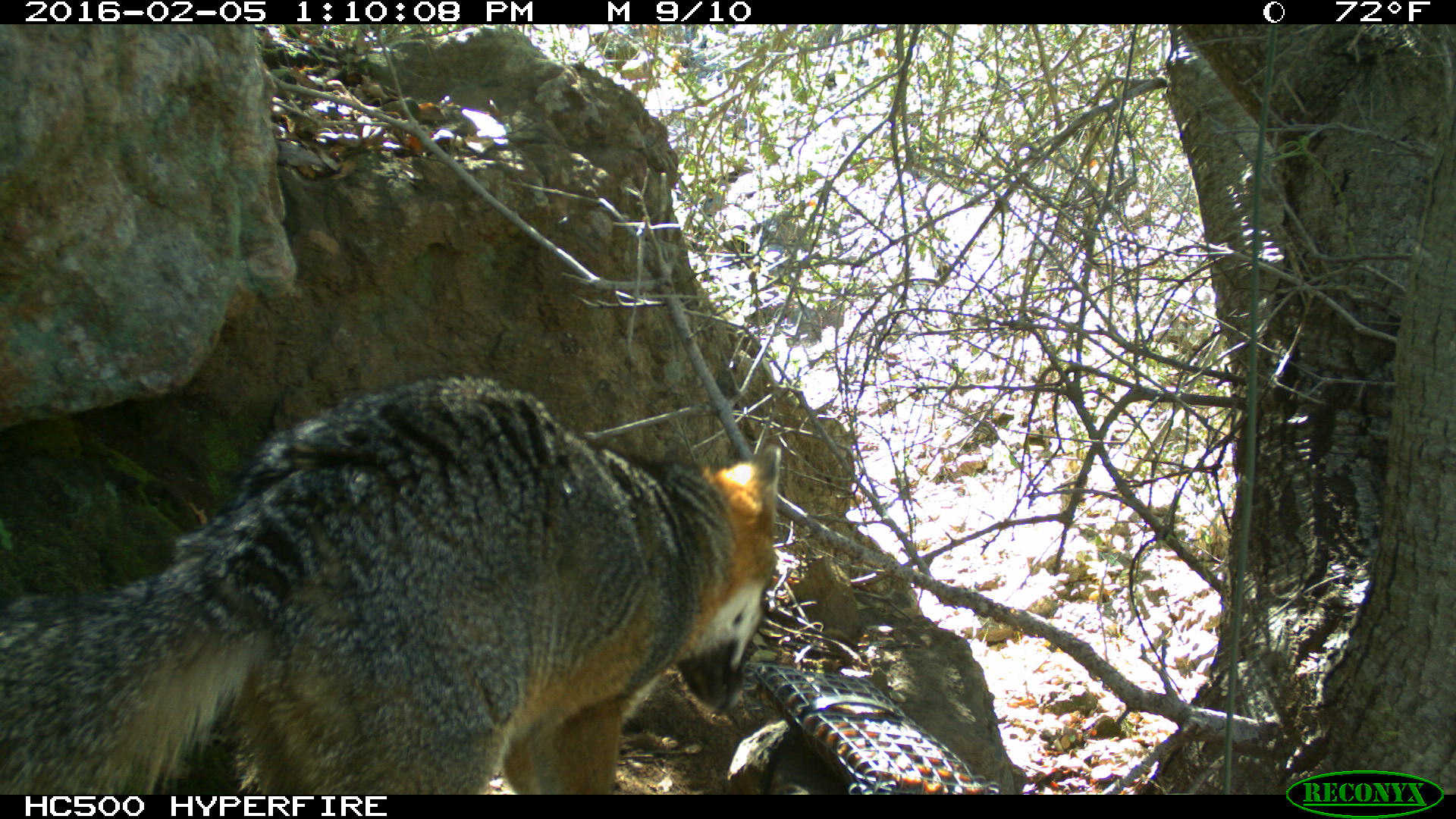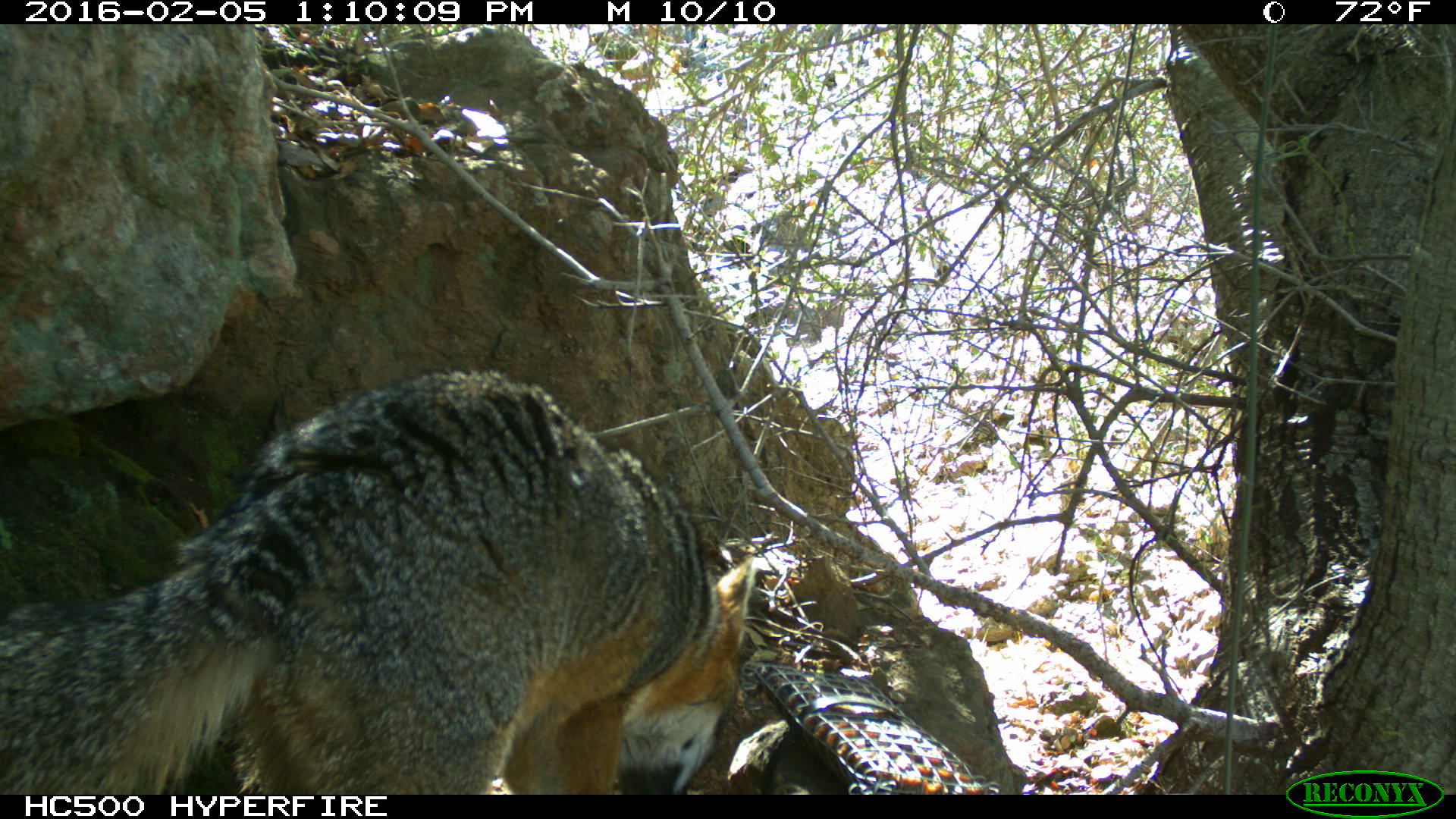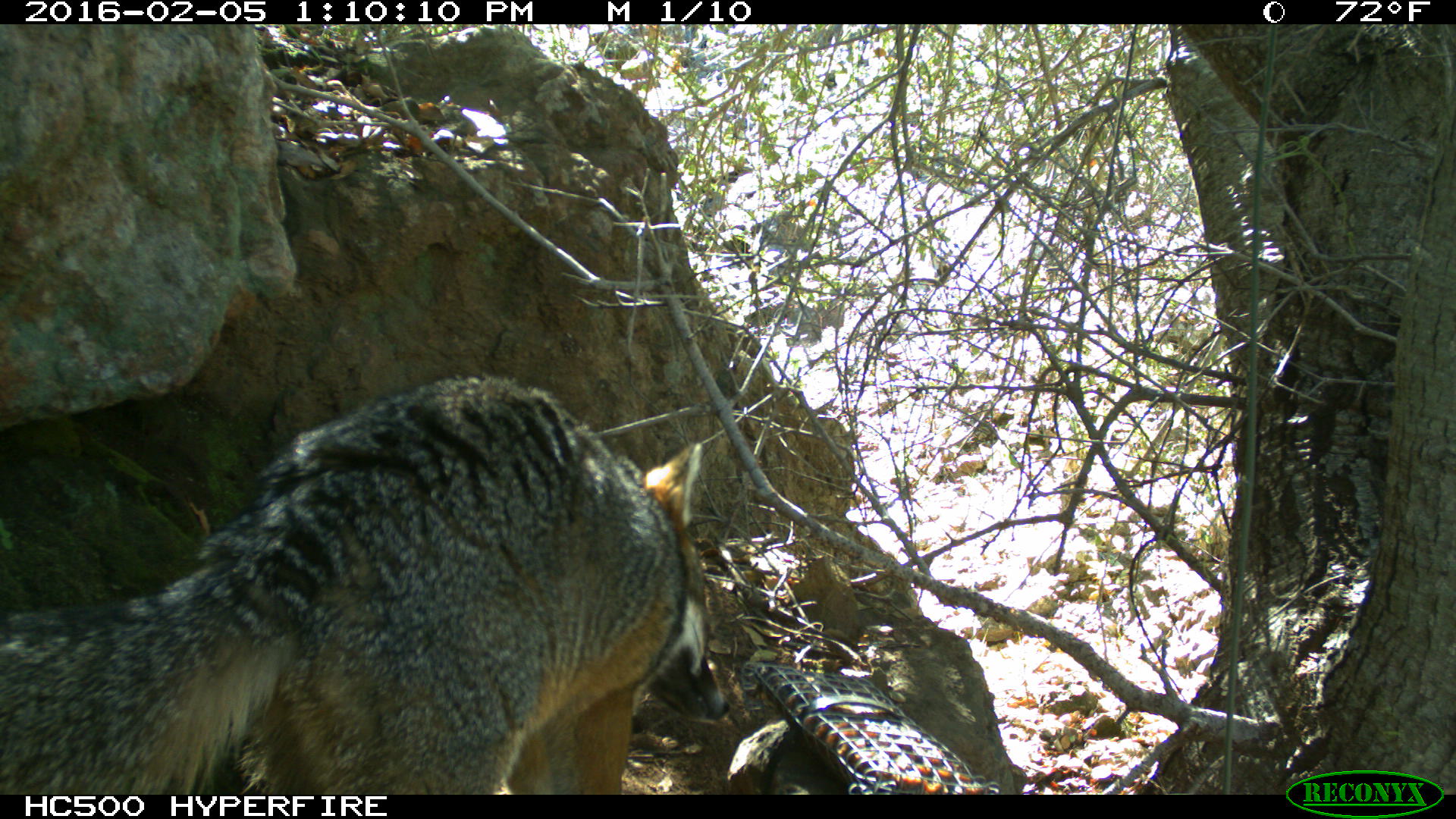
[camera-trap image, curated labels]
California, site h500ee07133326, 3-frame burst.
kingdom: Animalia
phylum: Chordata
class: Mammalia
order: Carnivora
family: Canidae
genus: Urocyon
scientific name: Urocyon littoralis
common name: island fox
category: fox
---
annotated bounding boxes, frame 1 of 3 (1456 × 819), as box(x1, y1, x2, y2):
fox: box(1, 370, 783, 793)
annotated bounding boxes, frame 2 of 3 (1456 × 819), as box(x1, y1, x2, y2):
fox: box(0, 367, 755, 793)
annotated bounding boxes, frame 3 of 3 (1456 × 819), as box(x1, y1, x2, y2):
fox: box(0, 373, 730, 794)